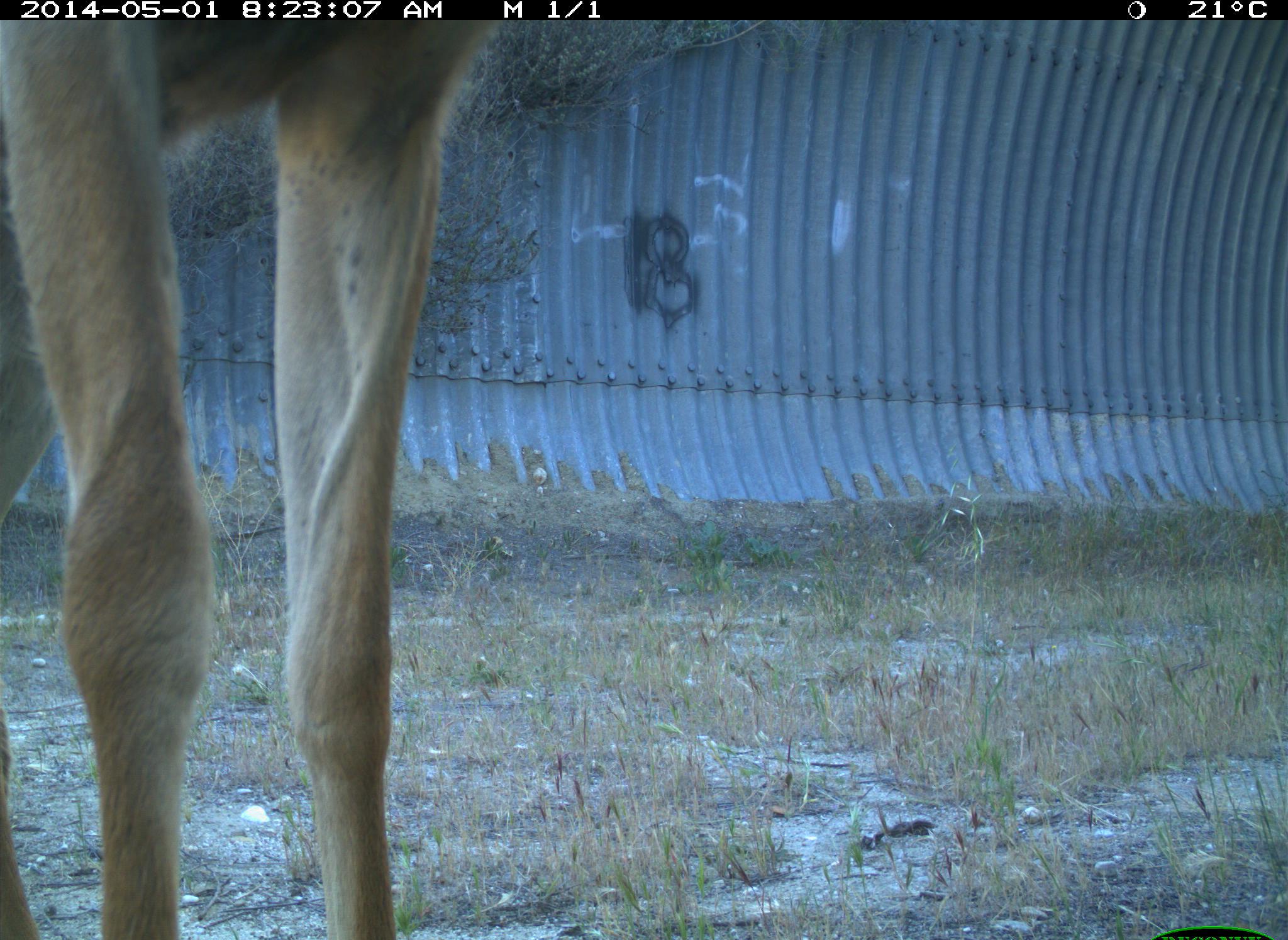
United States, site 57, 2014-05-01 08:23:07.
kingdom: Animalia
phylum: Chordata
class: Mammalia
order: Artiodactyla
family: Cervidae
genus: Odocoileus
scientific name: Odocoileus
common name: deer